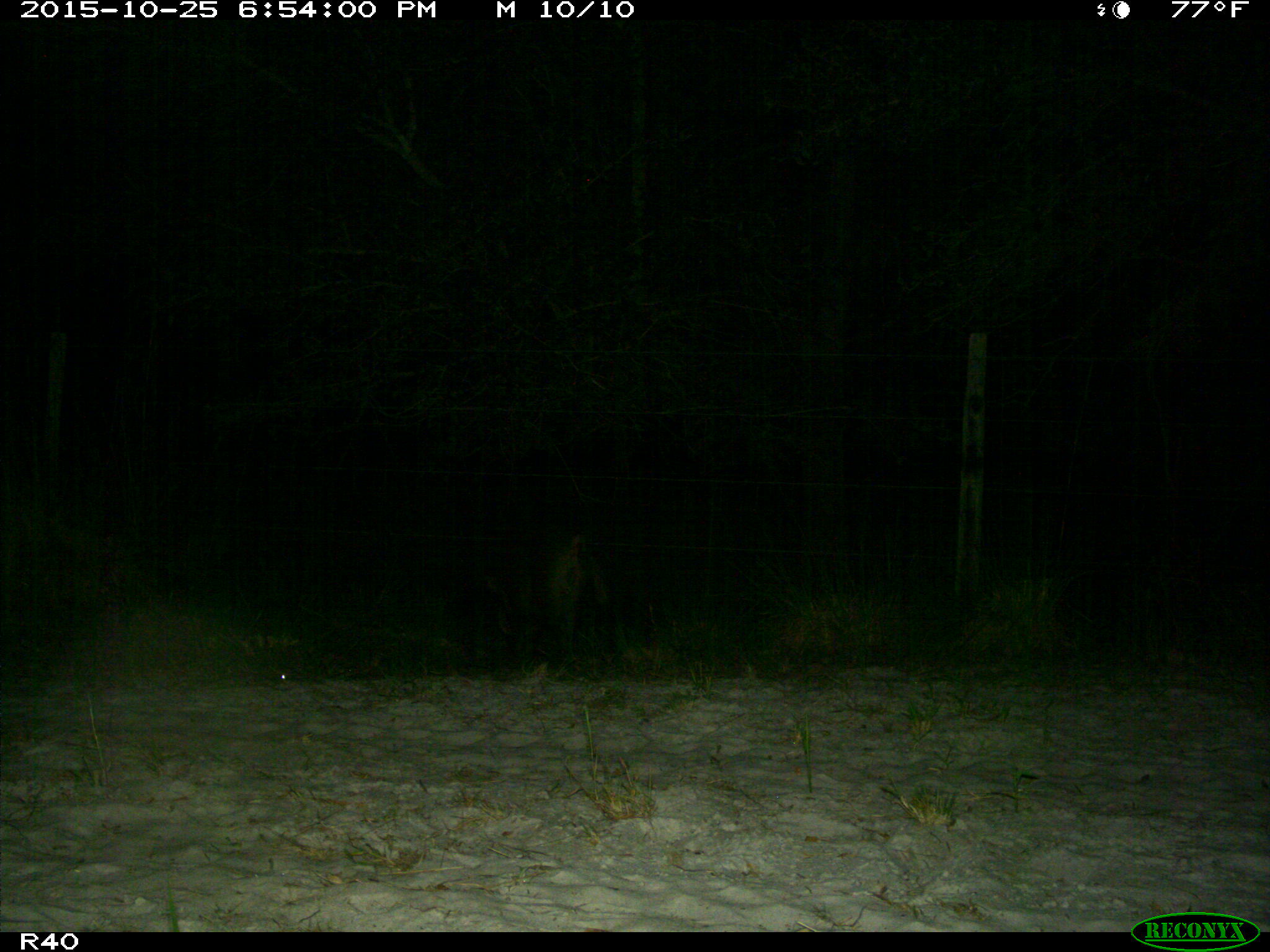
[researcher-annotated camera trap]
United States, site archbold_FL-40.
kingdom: Animalia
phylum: Chordata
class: Mammalia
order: Artiodactyla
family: Suidae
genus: Sus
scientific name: Sus scrofa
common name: wild boar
Sus scrofa (wild boar).